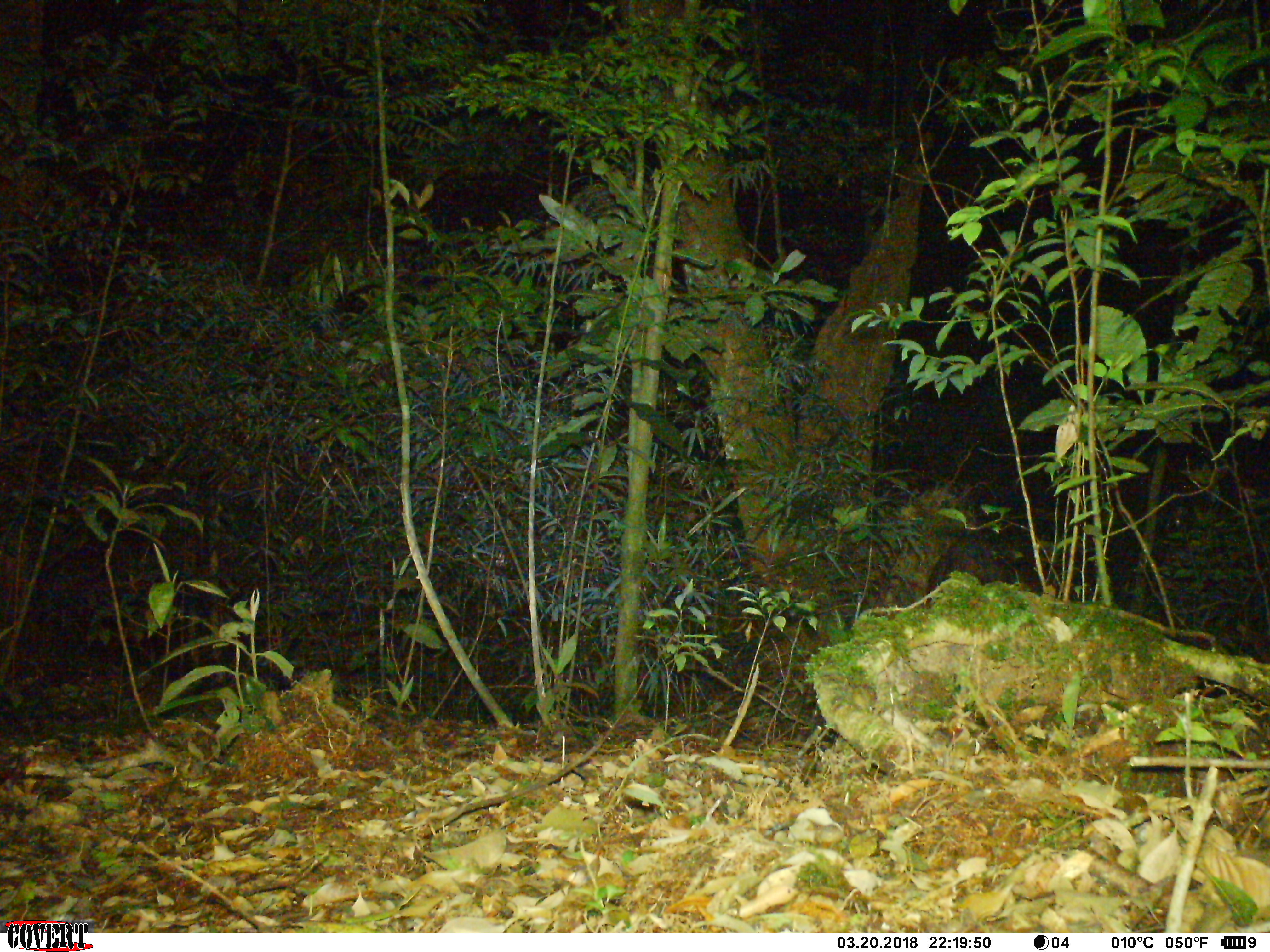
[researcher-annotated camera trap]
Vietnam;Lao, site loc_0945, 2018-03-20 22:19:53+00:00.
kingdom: Animalia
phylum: Chordata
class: Mammalia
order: Artiodactyla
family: Bovidae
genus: Capricornis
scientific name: Capricornis sumatraensis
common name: chinese serow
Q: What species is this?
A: Chinese serow (Capricornis sumatraensis).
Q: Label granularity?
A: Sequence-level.